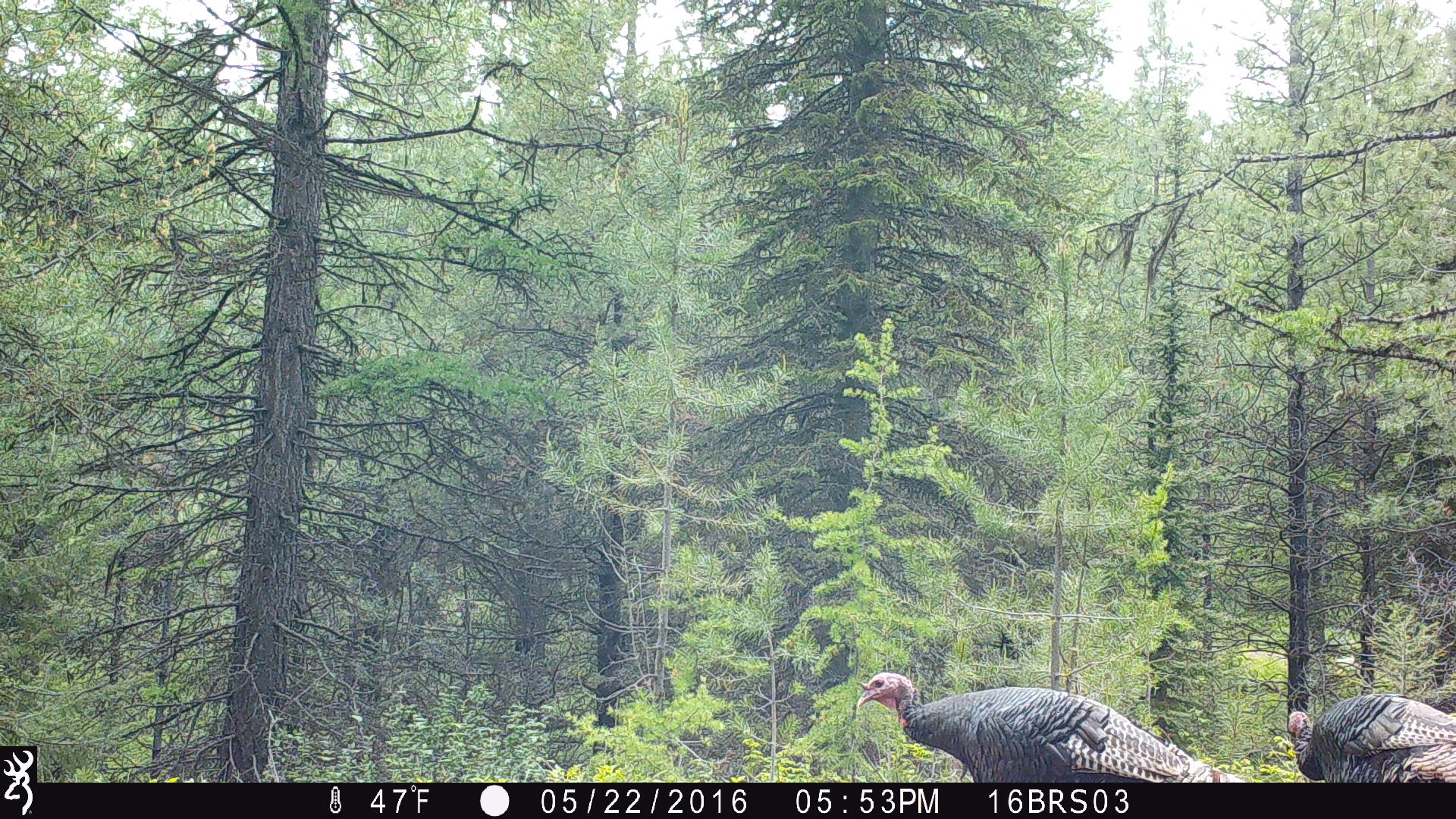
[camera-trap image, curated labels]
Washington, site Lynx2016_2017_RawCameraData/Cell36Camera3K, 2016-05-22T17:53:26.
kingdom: Animalia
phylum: Chordata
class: Aves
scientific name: Aves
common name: birds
Aves (birds). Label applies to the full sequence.